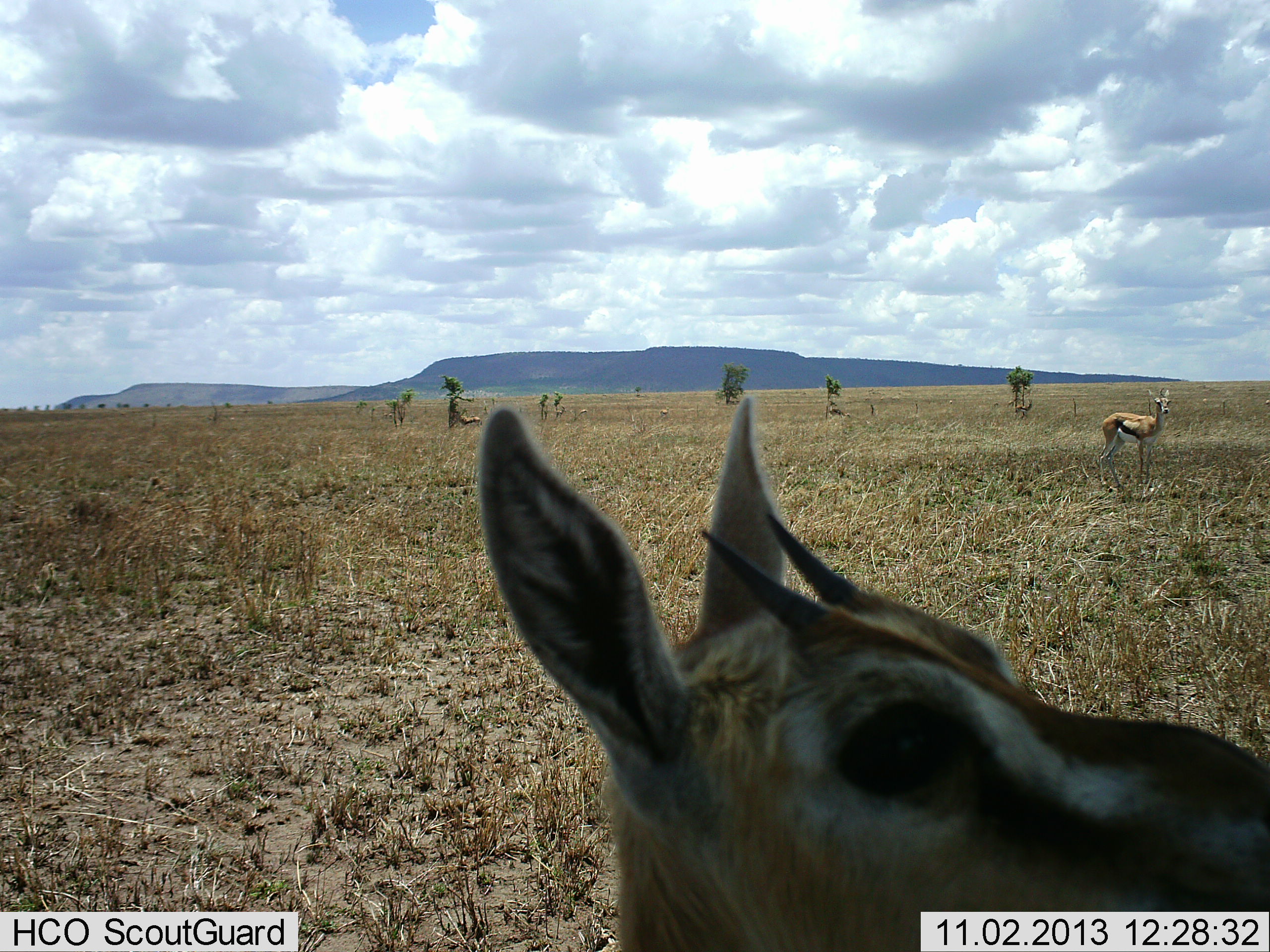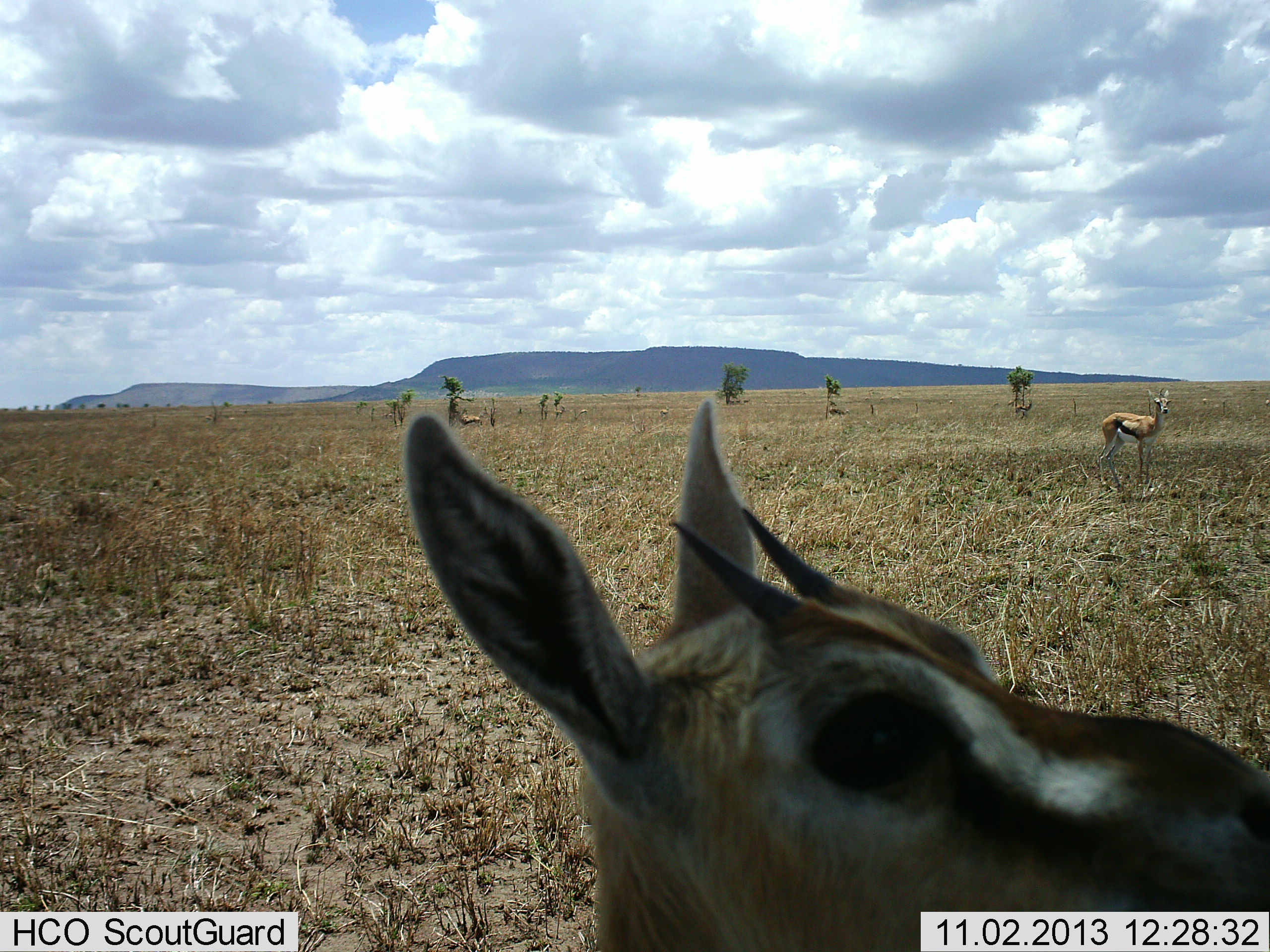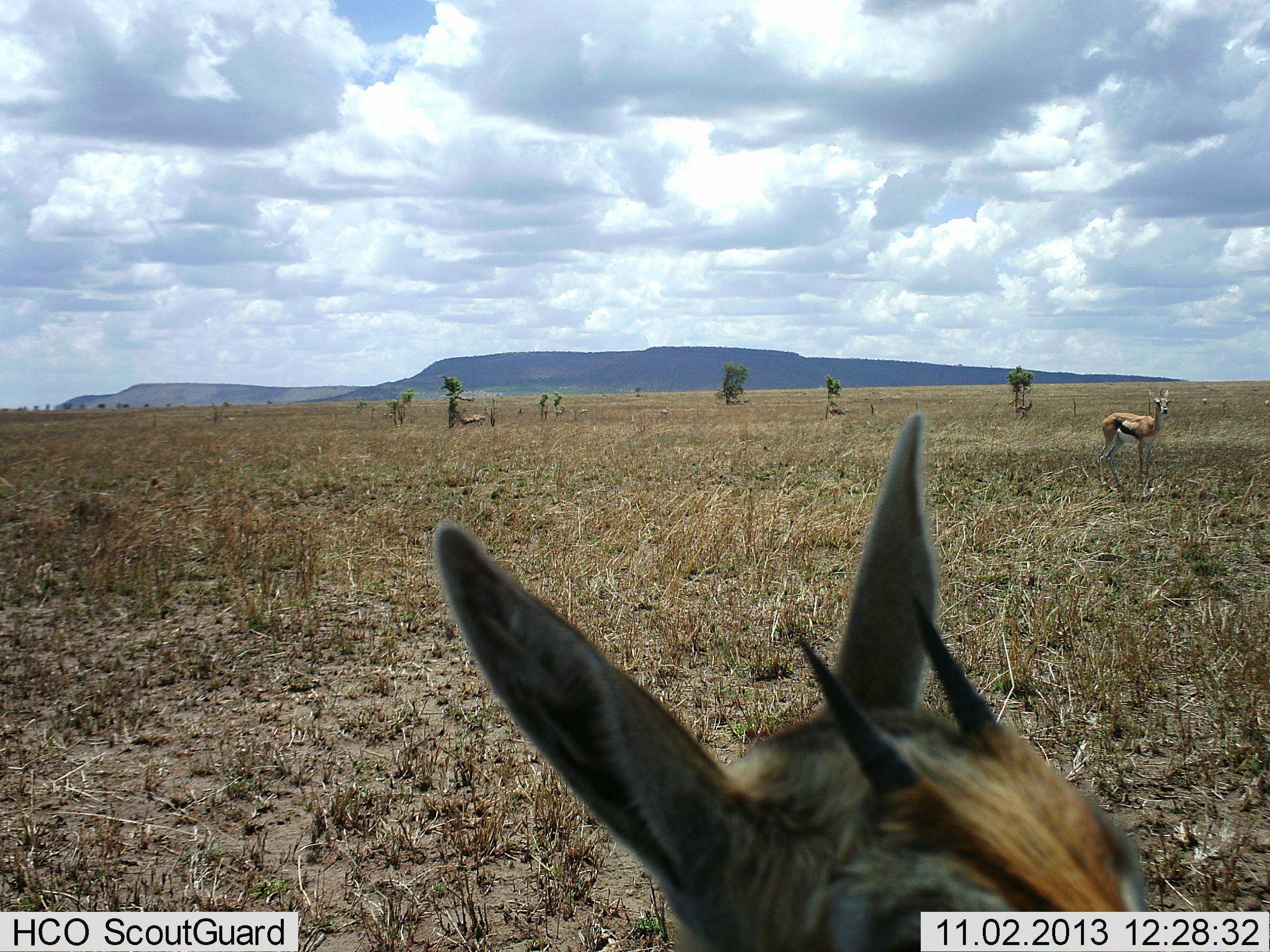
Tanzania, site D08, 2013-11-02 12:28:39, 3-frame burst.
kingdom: Animalia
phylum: Chordata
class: Mammalia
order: Artiodactyla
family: Bovidae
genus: Eudorcas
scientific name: Eudorcas thomsonii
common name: thomson's gazelle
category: gazellethomsons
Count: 3.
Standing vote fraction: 80%.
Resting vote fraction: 20%.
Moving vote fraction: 10%.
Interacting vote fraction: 0%.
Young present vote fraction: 20%.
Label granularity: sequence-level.